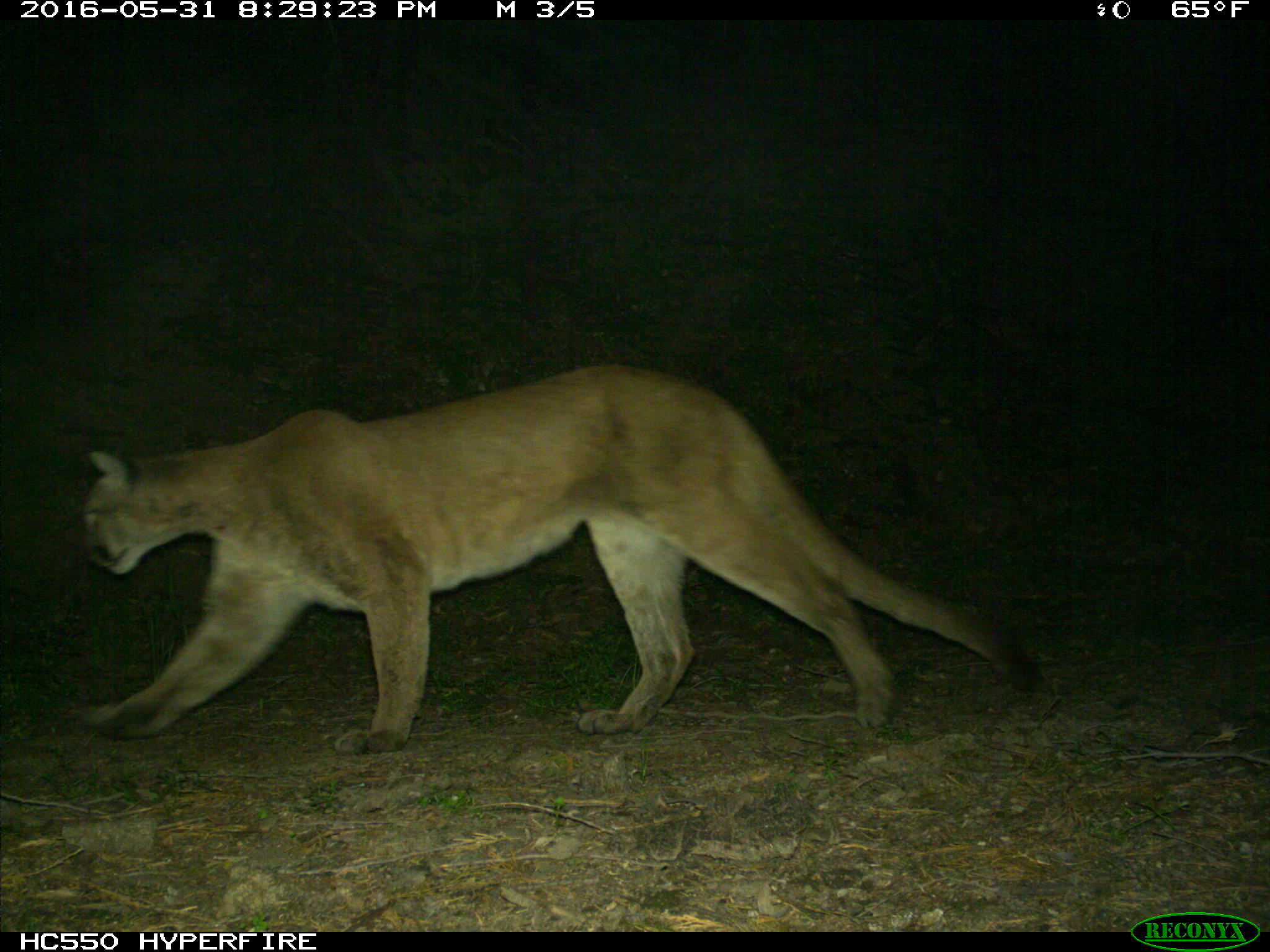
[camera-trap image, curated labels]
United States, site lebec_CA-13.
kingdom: Animalia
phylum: Chordata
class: Mammalia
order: Carnivora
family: Felidae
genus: Puma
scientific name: Puma concolor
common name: mountain lion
Puma concolor (mountain lion).